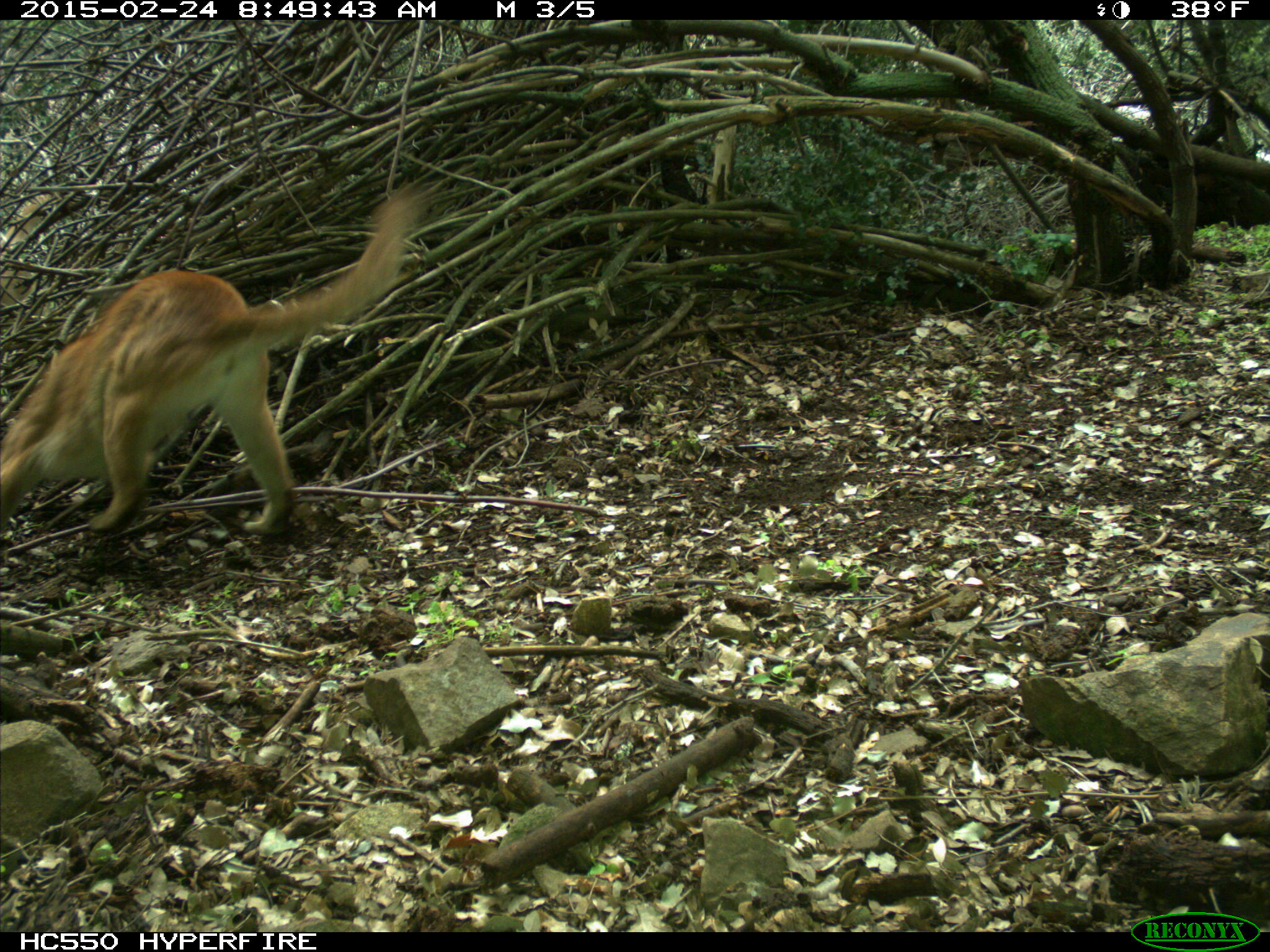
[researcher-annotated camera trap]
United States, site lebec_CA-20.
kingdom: Animalia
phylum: Chordata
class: Mammalia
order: Carnivora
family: Felidae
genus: Puma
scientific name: Puma concolor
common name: mountain lion